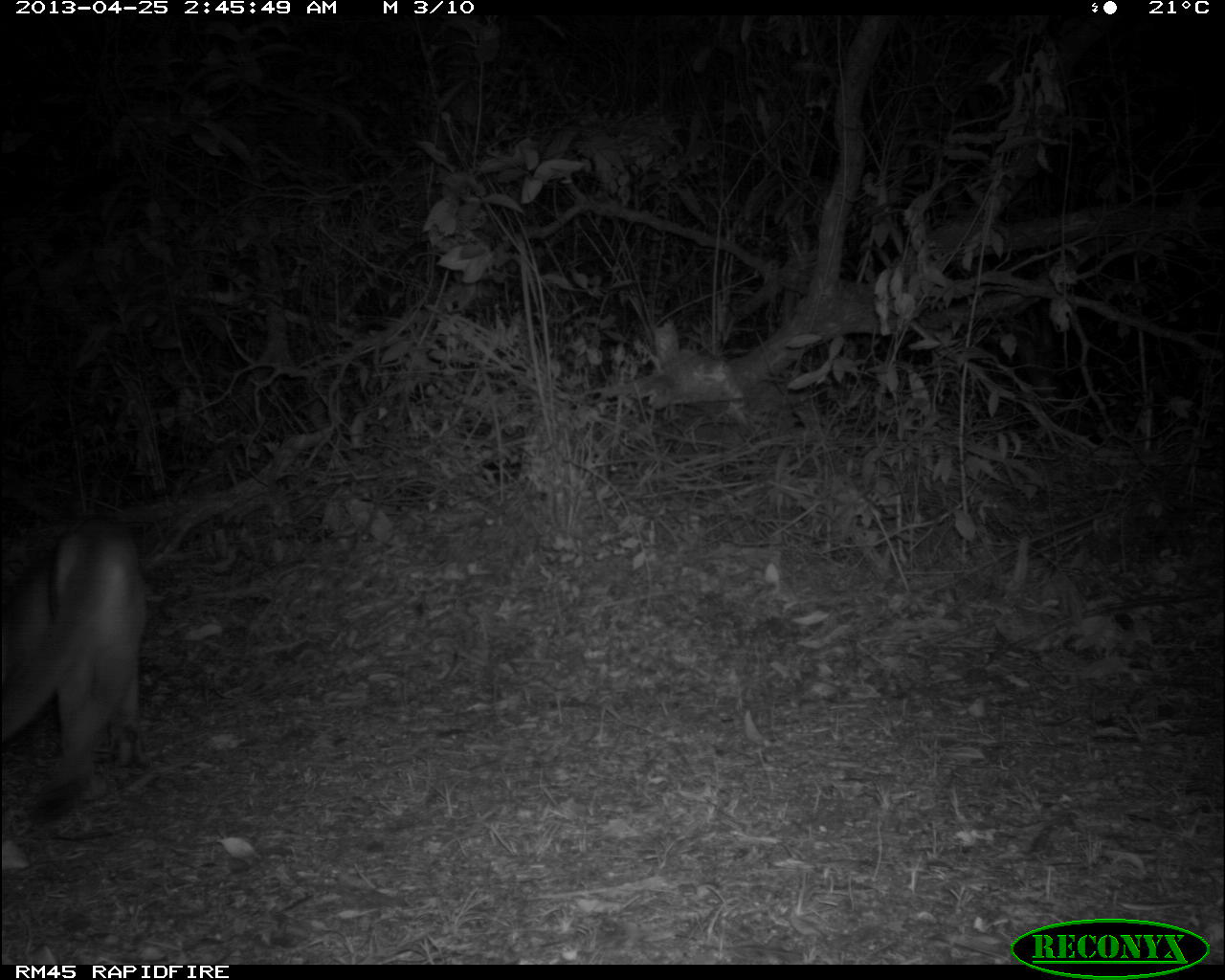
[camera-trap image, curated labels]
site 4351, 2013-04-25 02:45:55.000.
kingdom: Animalia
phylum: Chordata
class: Mammalia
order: Carnivora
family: Felidae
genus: Puma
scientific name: Puma concolor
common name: mountain lion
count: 1